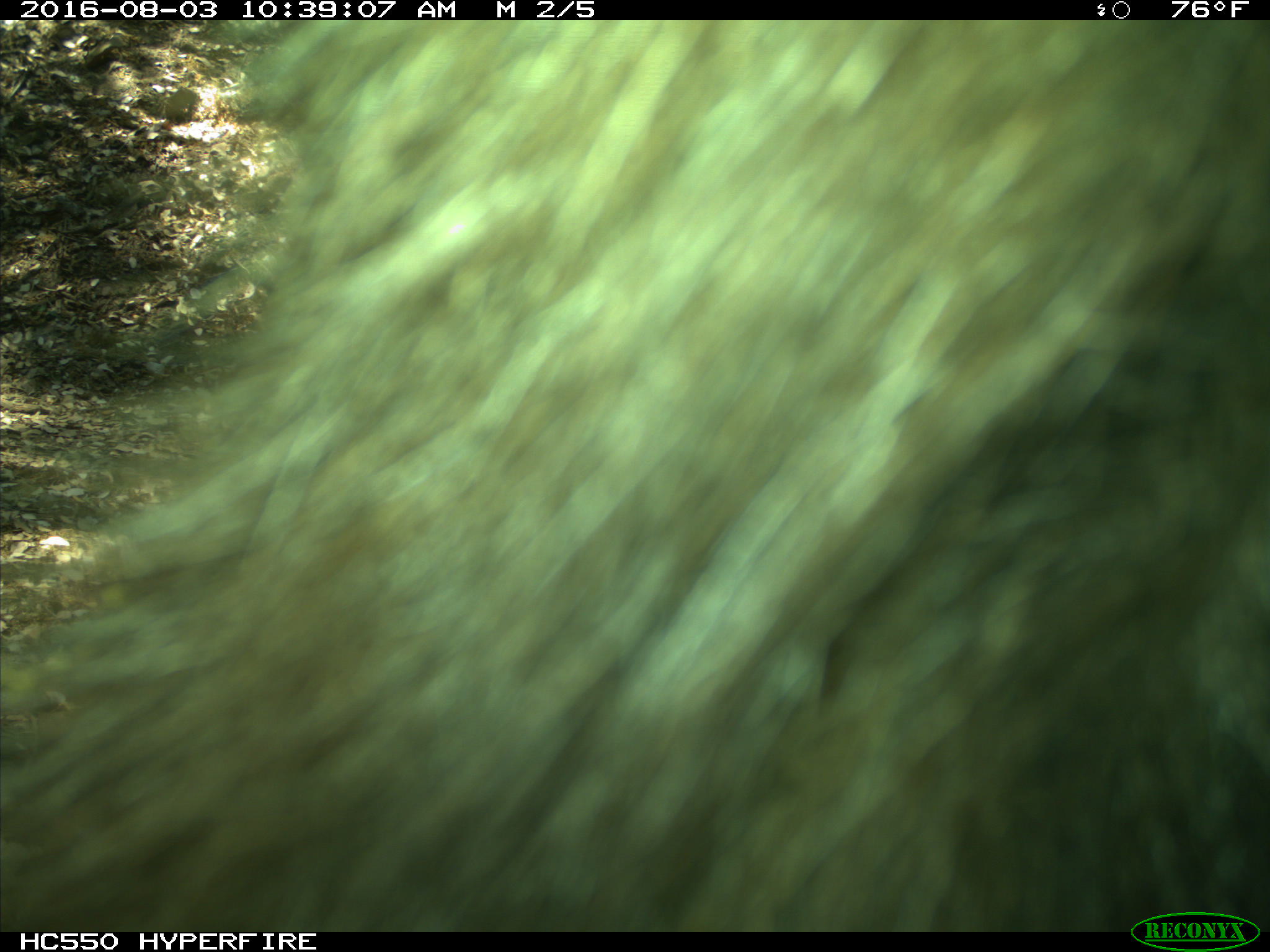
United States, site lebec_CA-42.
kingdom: Animalia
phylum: Chordata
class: Mammalia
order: Carnivora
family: Ursidae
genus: Ursus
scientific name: Ursus americanus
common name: american black bear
Ursus americanus (american black bear).